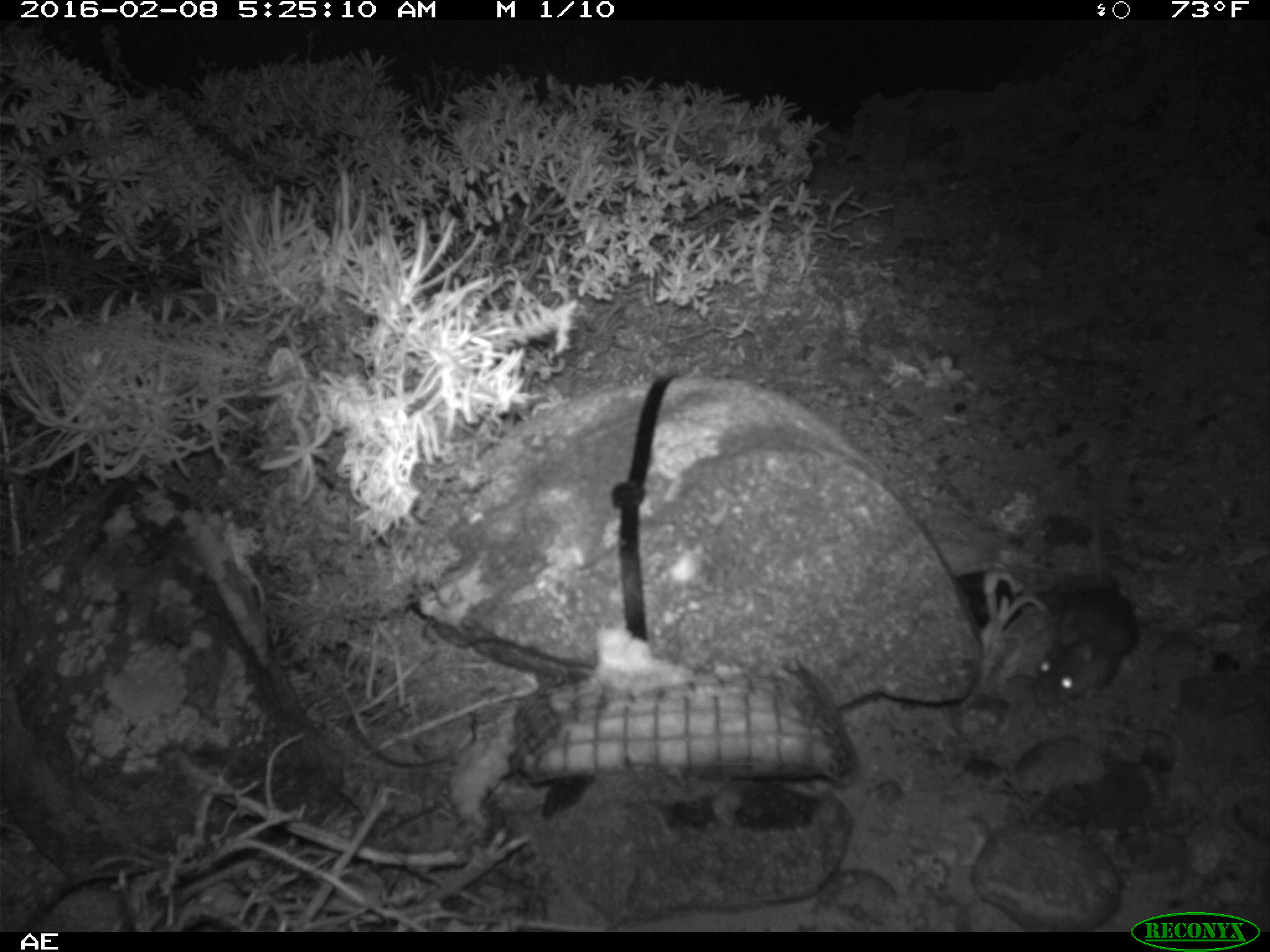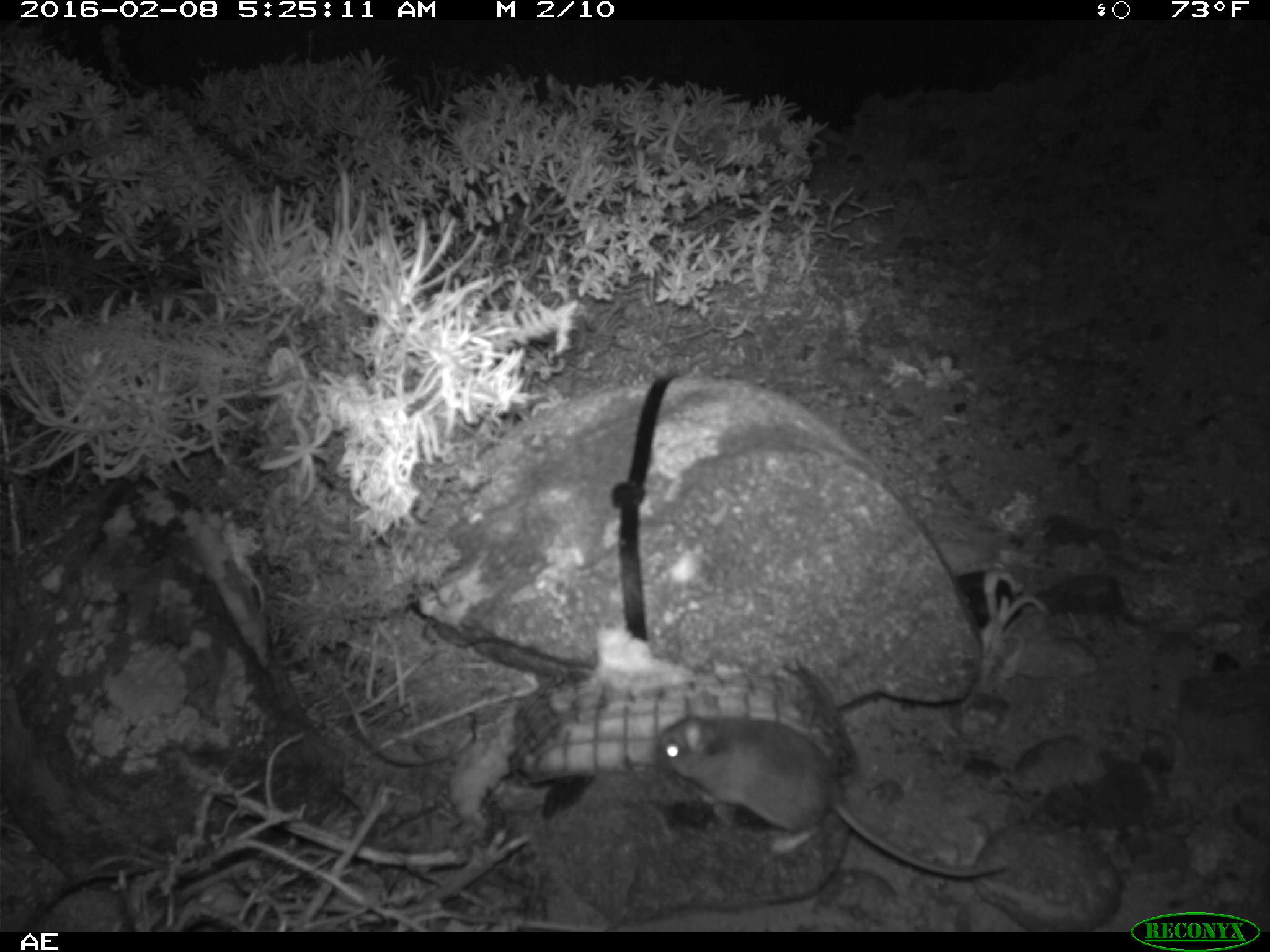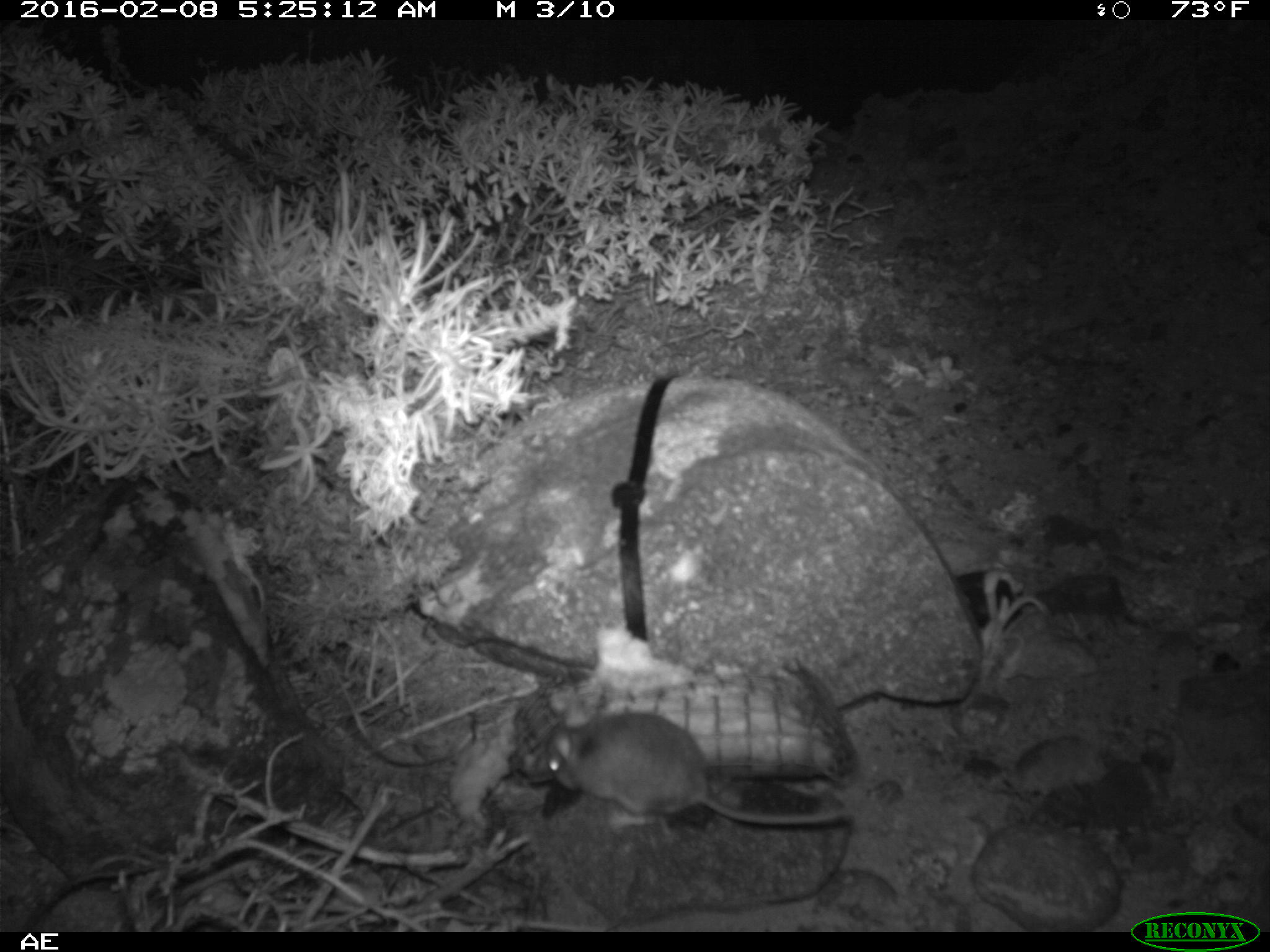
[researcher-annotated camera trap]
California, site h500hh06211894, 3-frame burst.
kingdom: Animalia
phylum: Chordata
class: Mammalia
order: Rodentia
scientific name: Rodentia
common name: rodent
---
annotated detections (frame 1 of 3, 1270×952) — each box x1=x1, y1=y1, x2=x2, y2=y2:
rodent: x1=1036, y1=472, x2=1140, y2=705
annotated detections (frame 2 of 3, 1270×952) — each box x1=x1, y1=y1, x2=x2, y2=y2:
rodent: x1=656, y1=703, x2=1008, y2=878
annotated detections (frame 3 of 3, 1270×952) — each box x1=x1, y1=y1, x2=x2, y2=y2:
rodent: x1=544, y1=695, x2=846, y2=829